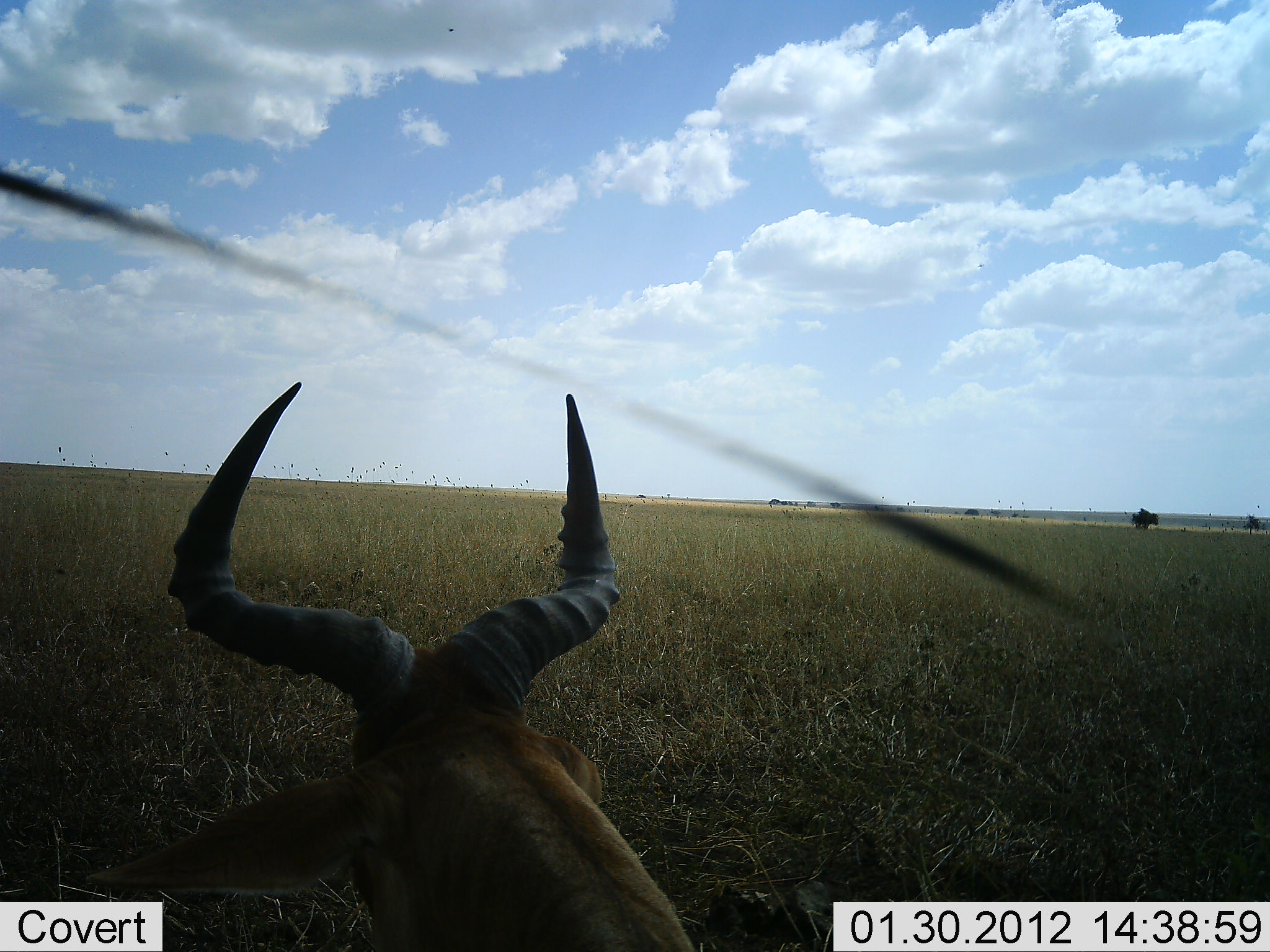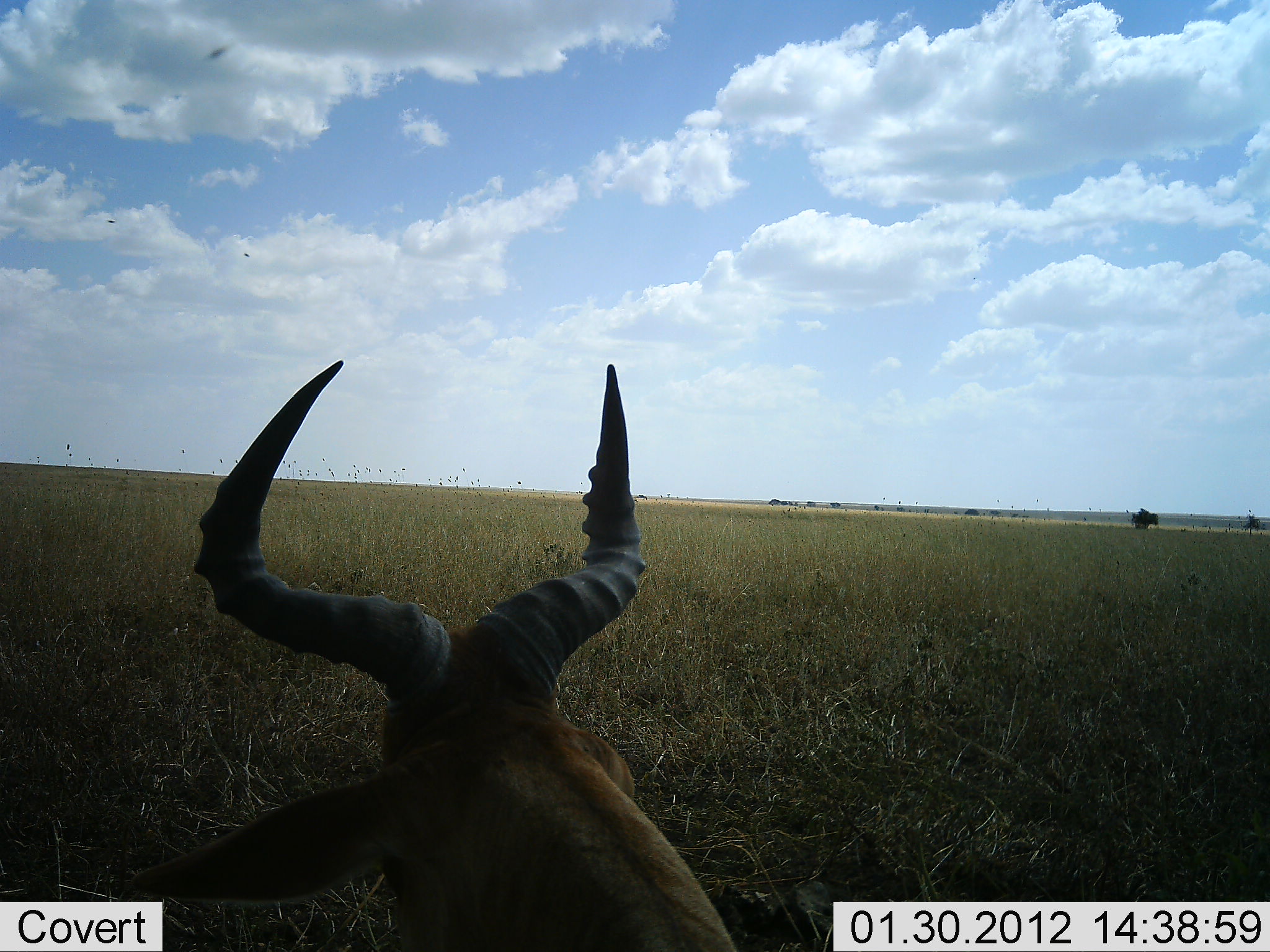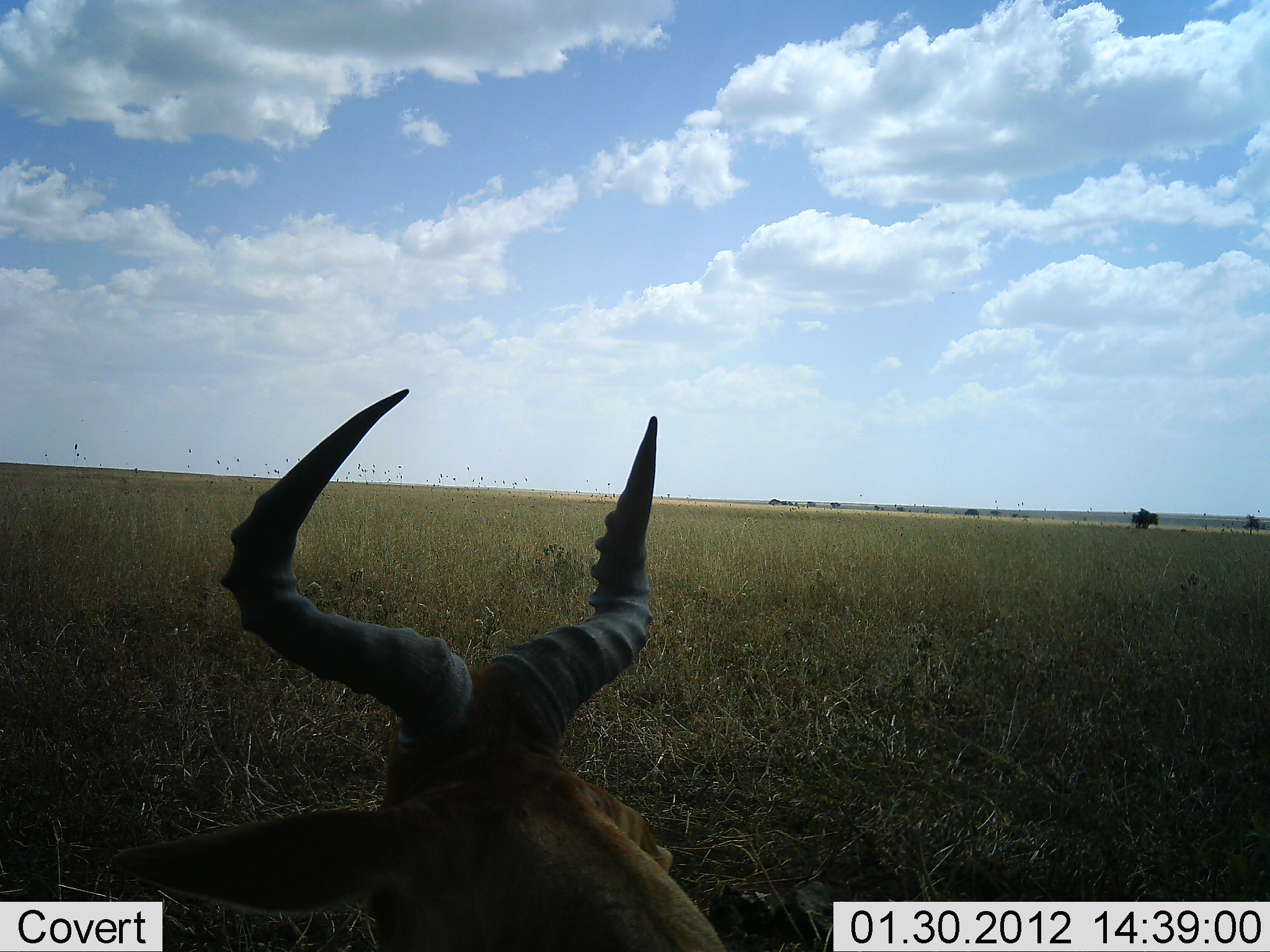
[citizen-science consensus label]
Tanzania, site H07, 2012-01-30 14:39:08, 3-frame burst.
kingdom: Animalia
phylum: Chordata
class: Mammalia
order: Artiodactyla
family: Bovidae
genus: Alcelaphus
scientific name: Alcelaphus buselaphus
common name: hartebeest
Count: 1.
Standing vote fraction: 20%.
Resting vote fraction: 73%.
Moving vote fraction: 0%.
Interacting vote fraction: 0%.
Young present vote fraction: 0%.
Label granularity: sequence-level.